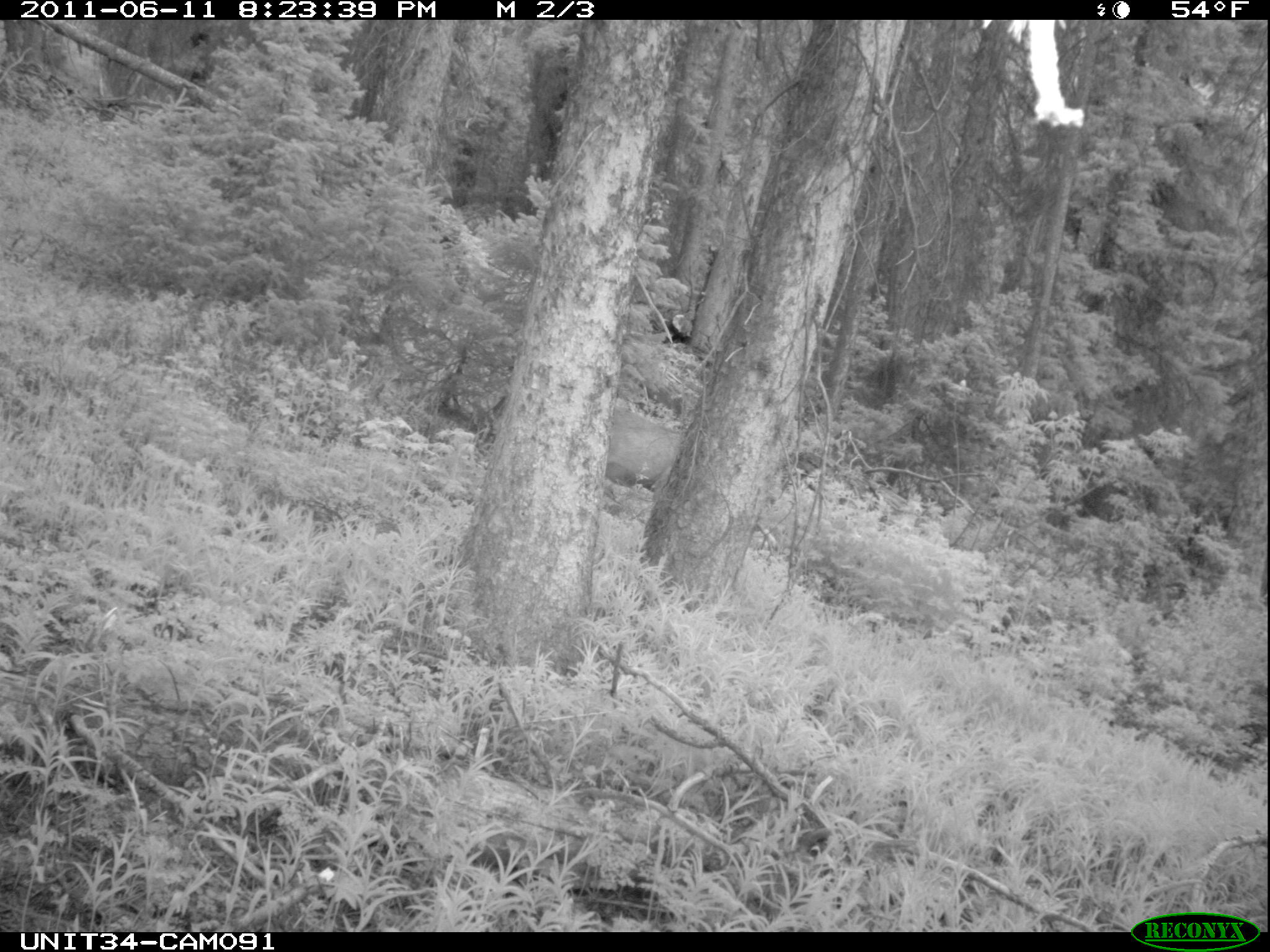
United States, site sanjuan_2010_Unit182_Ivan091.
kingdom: Animalia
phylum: Chordata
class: Mammalia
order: Artiodactyla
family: Cervidae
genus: Odocoileus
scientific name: Odocoileus hemionus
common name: mule deer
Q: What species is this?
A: Odocoileus hemionus (mule deer).